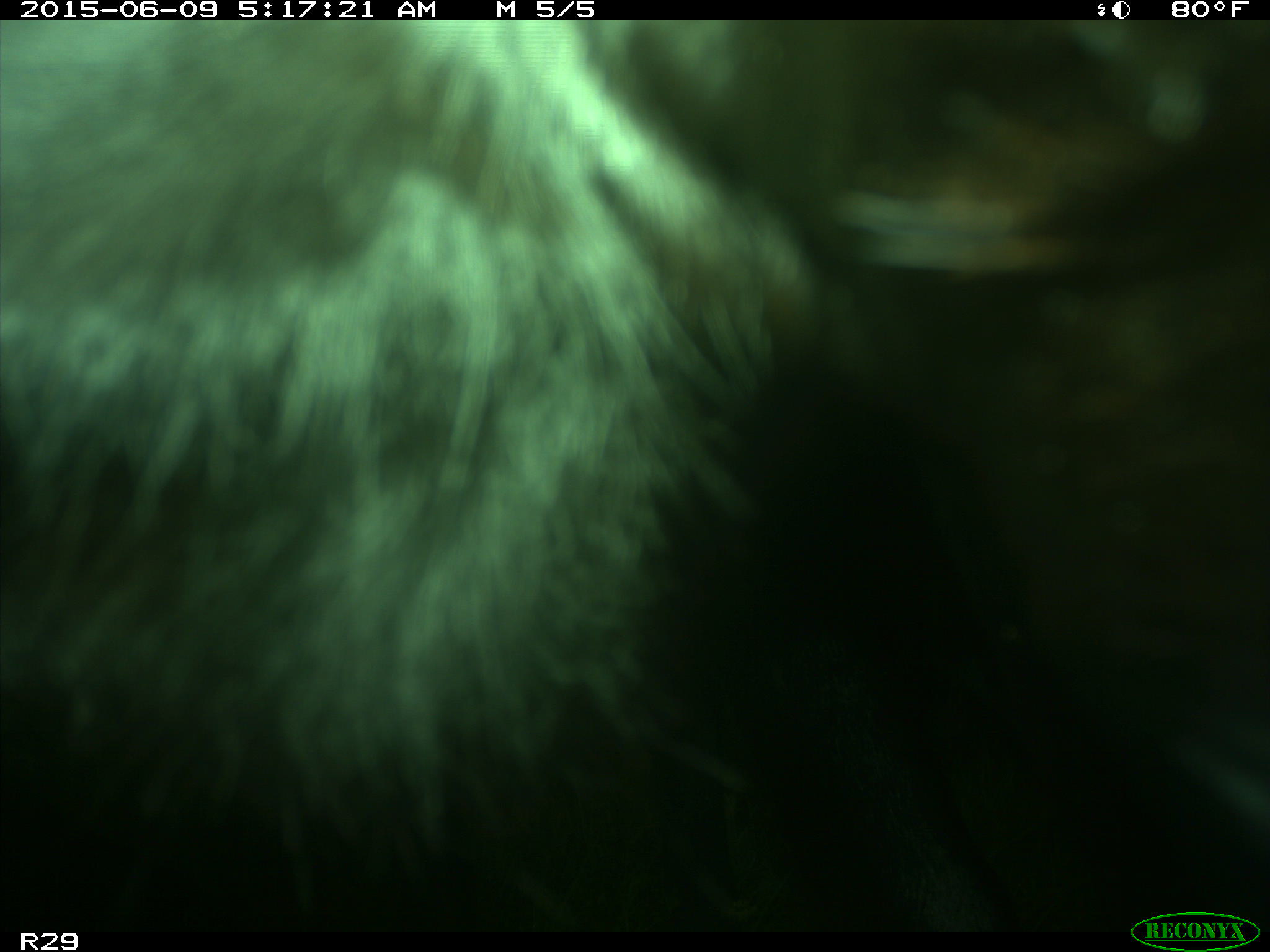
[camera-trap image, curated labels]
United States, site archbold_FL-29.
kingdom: Animalia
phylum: Chordata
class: Mammalia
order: Artiodactyla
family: Bovidae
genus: Bos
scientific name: Bos taurus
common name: domestic cow